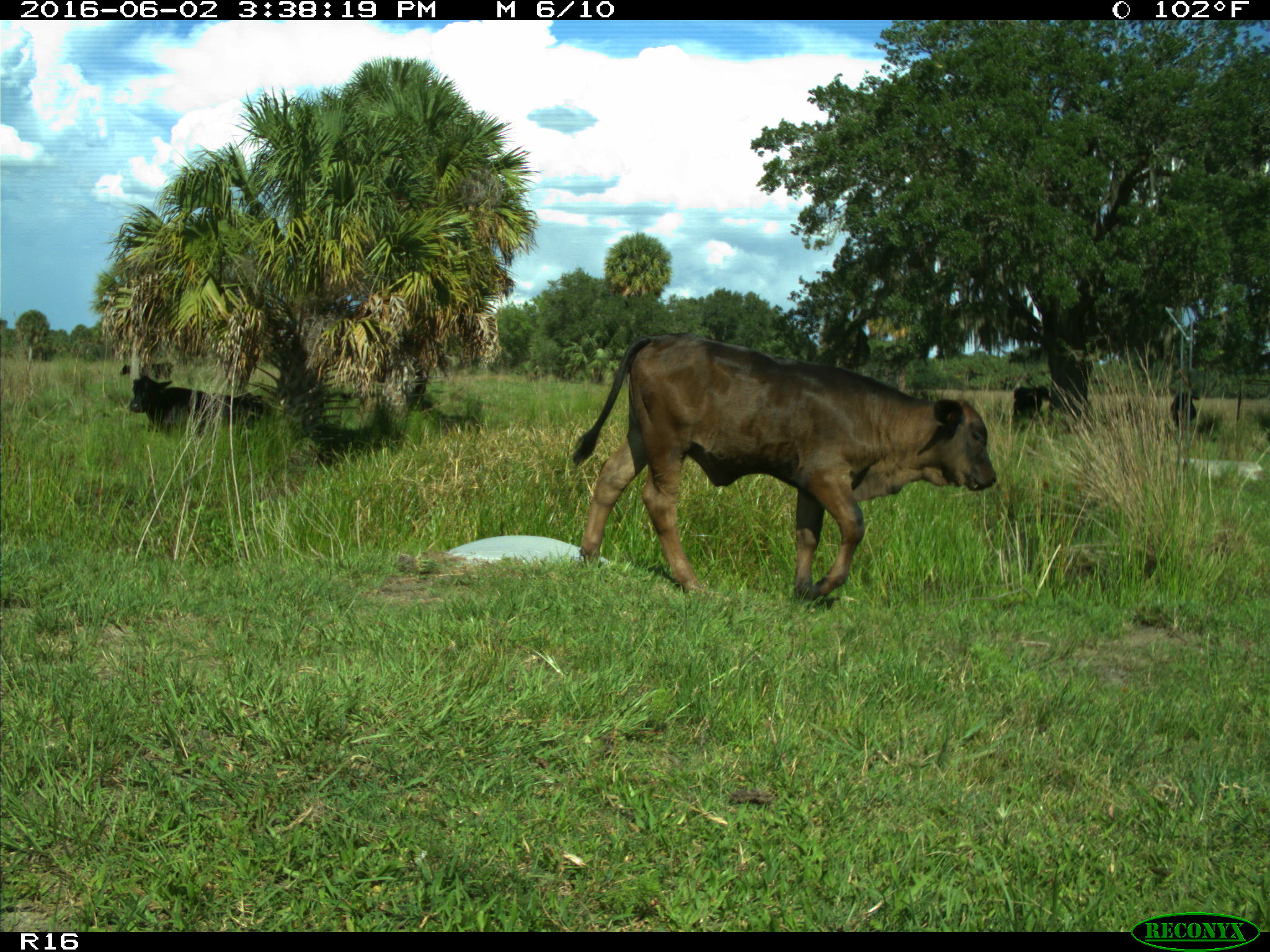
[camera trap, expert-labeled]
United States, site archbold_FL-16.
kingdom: Animalia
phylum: Chordata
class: Mammalia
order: Artiodactyla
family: Bovidae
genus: Bos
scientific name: Bos taurus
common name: domestic cow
Bos taurus (domestic cow).